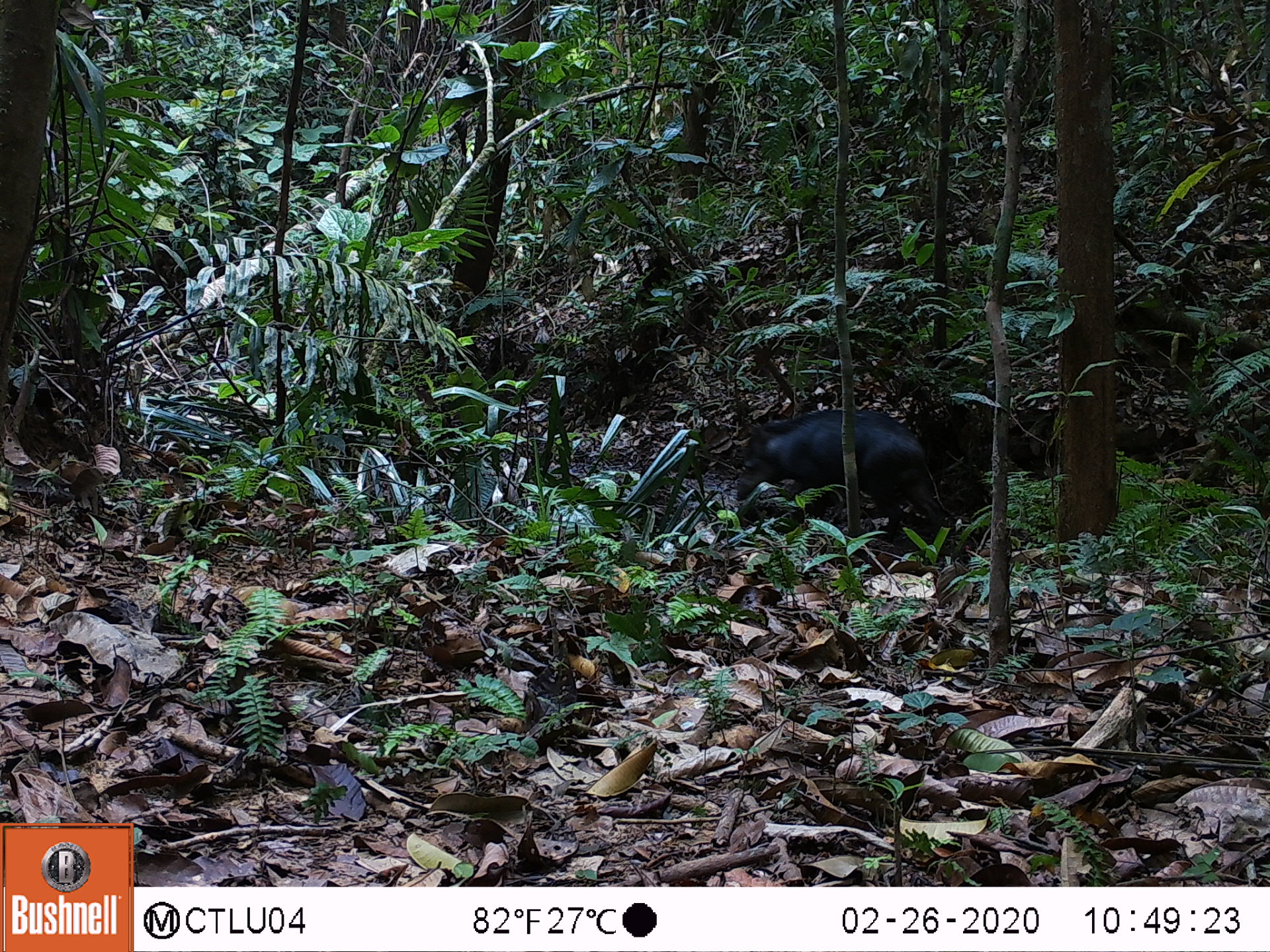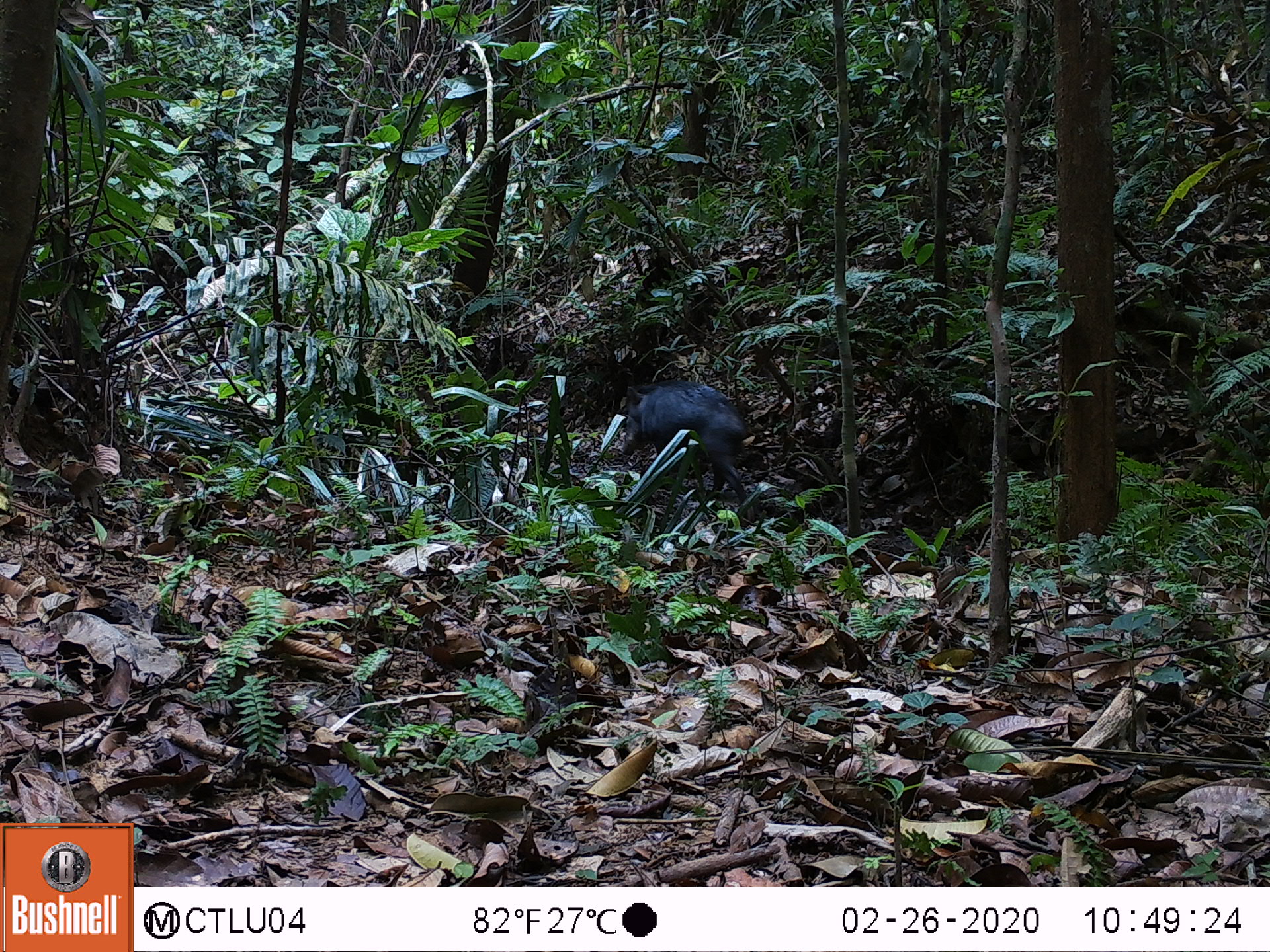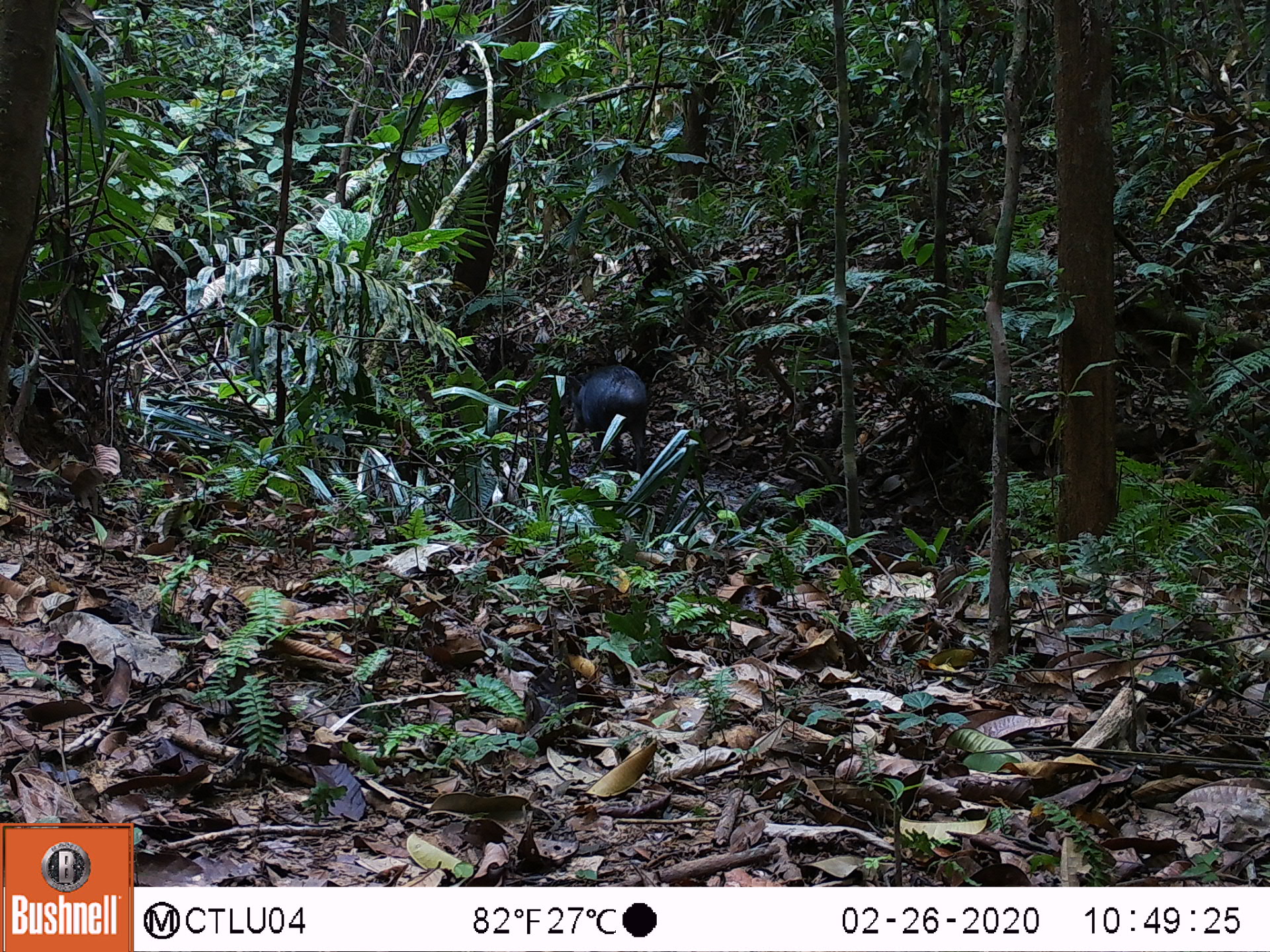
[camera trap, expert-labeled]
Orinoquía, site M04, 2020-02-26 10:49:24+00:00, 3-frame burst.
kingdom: Animalia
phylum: Chordata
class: Mammalia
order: Artiodactyla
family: Tayassuidae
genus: Tayassu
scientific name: Tayassu pecari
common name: white-lipped peccary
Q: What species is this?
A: White-lipped peccary (Tayassu pecari).